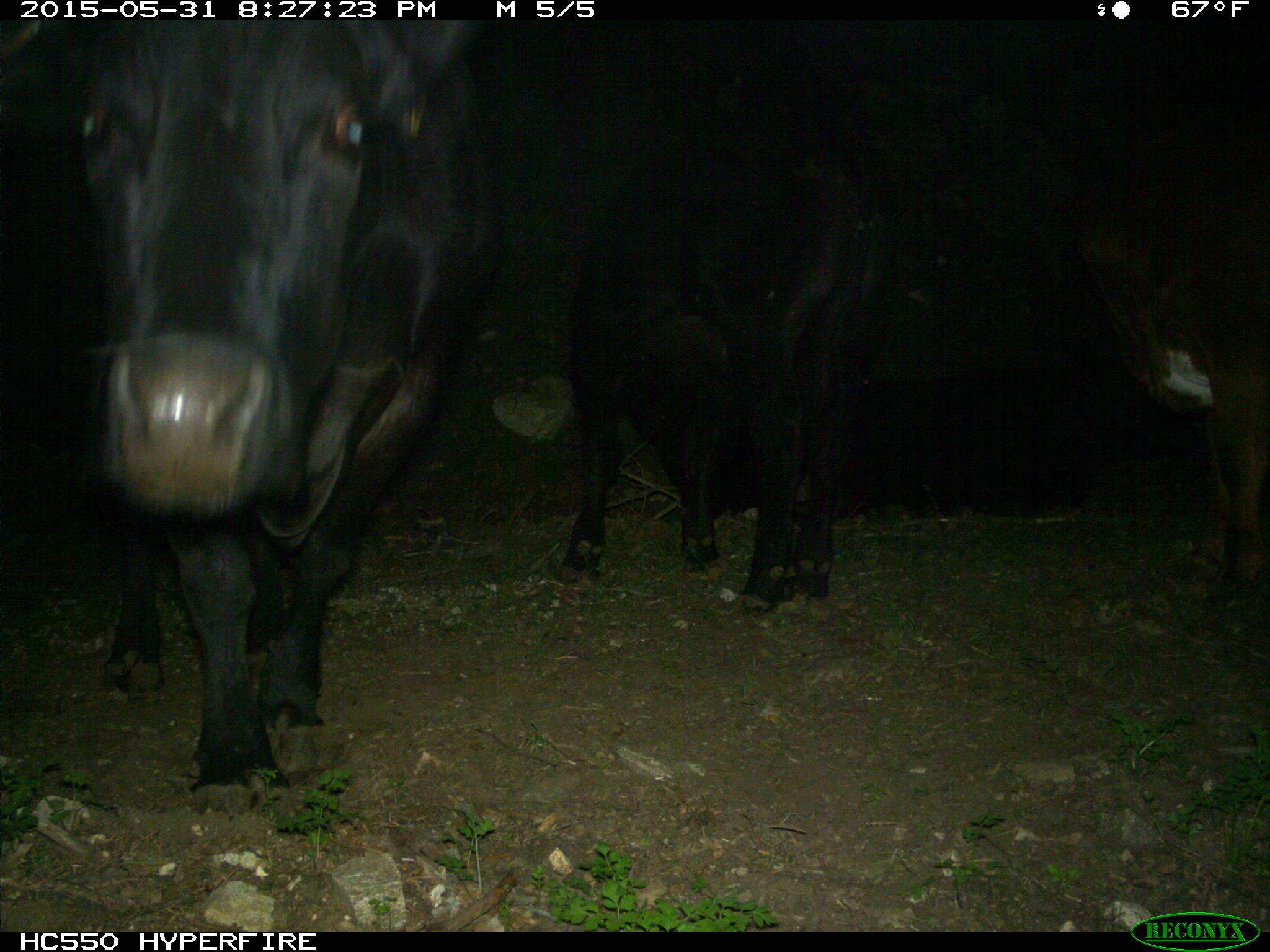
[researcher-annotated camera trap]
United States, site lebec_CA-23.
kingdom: Animalia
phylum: Chordata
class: Mammalia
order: Artiodactyla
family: Bovidae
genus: Bos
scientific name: Bos taurus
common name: domestic cow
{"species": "Bos taurus (domestic cow)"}